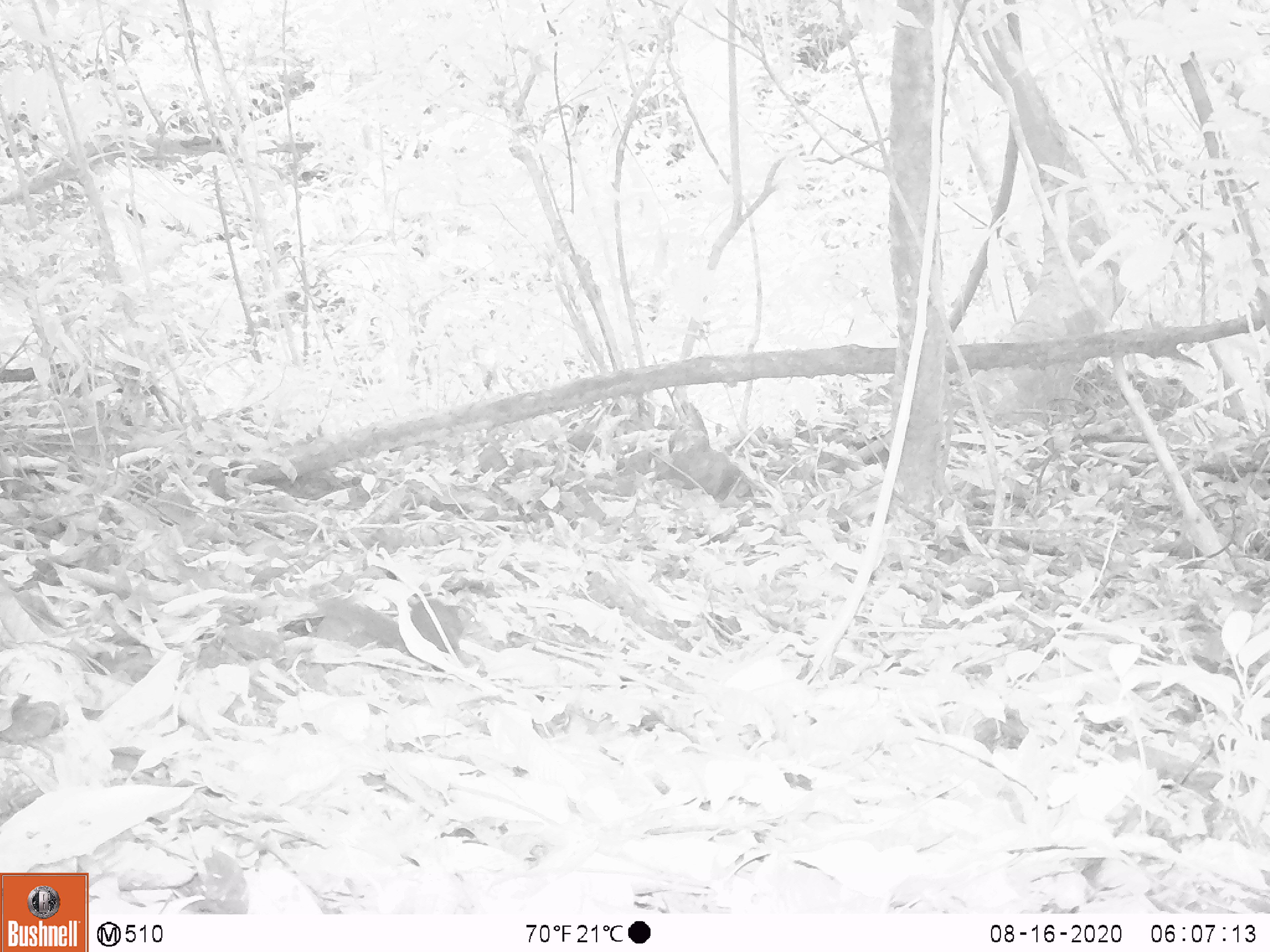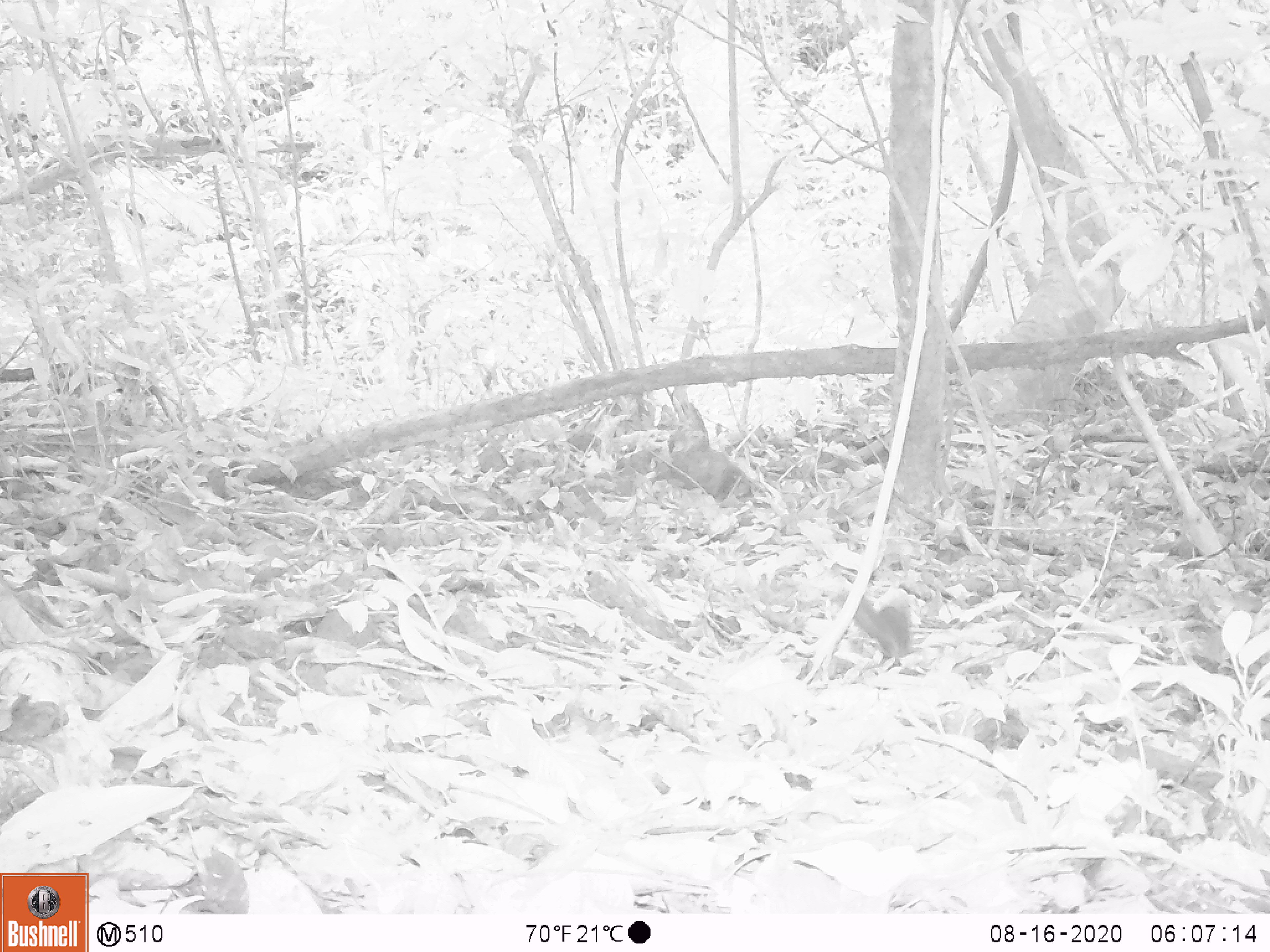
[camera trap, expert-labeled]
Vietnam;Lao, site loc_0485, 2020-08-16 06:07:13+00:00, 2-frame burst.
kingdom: Animalia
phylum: Chordata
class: Mammalia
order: Rodentia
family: Sciuridae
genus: Dremomys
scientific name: Dremomys rufigenis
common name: red-cheeked squirrel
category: red cheeked squirrel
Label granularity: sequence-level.